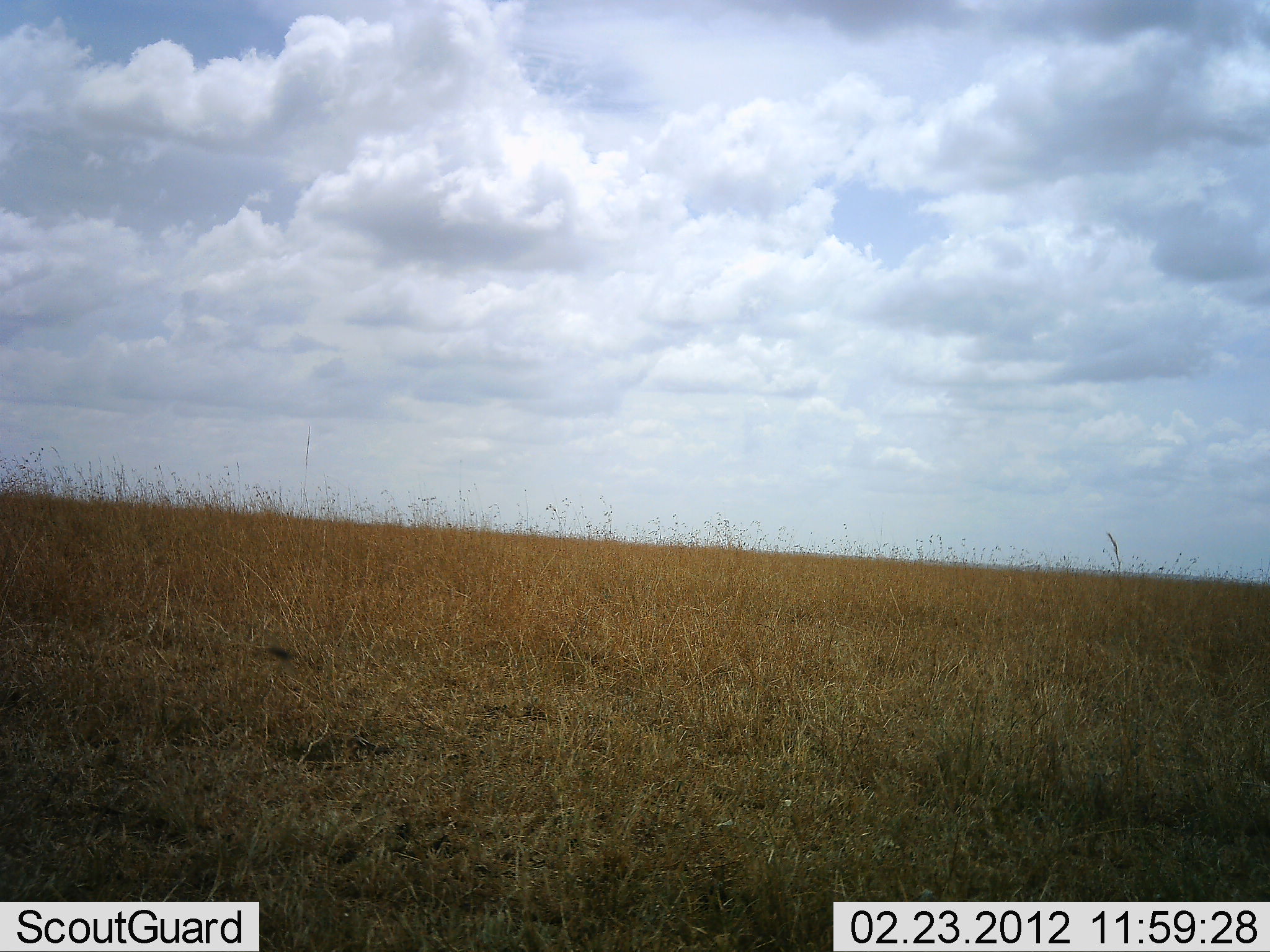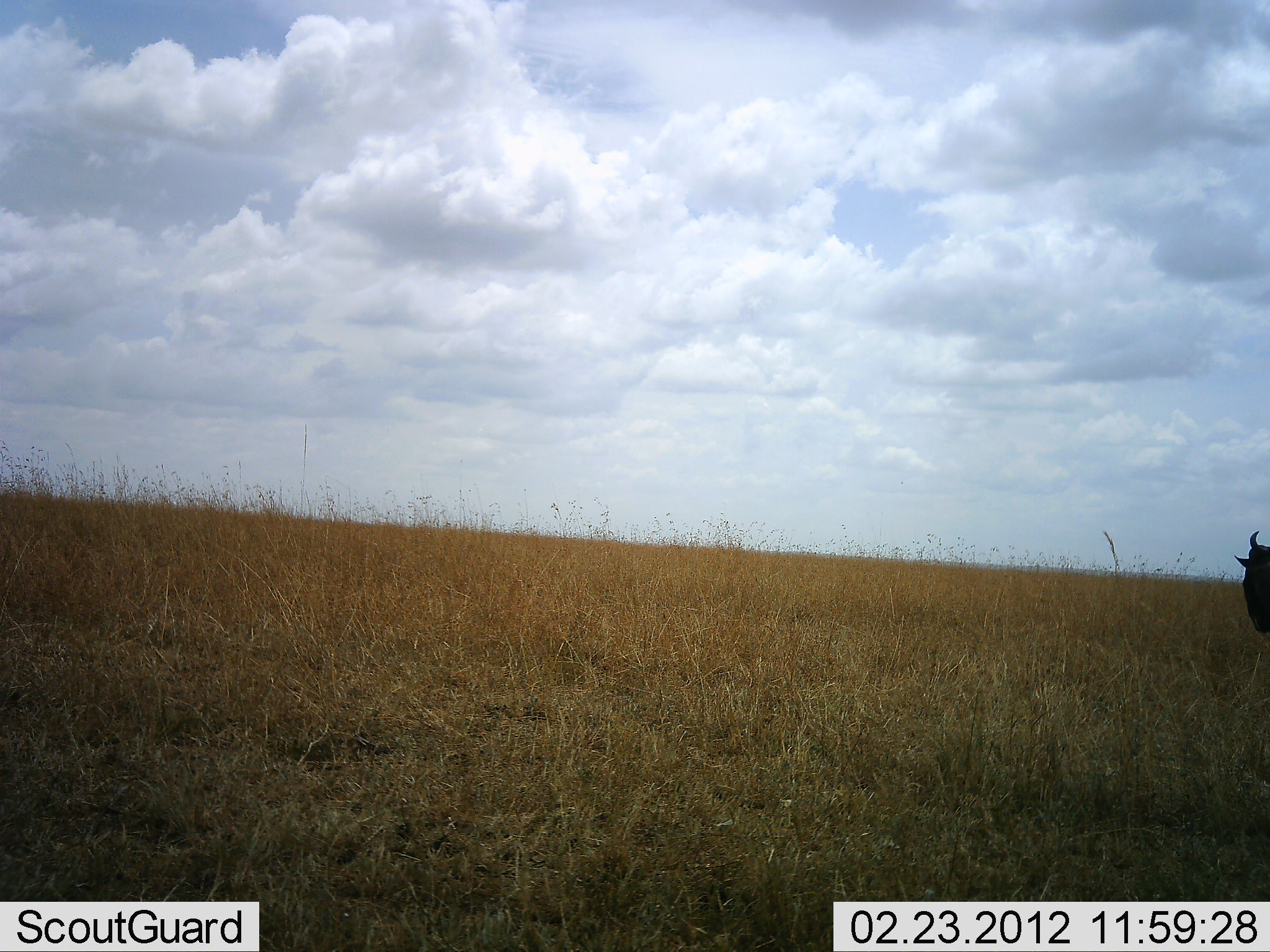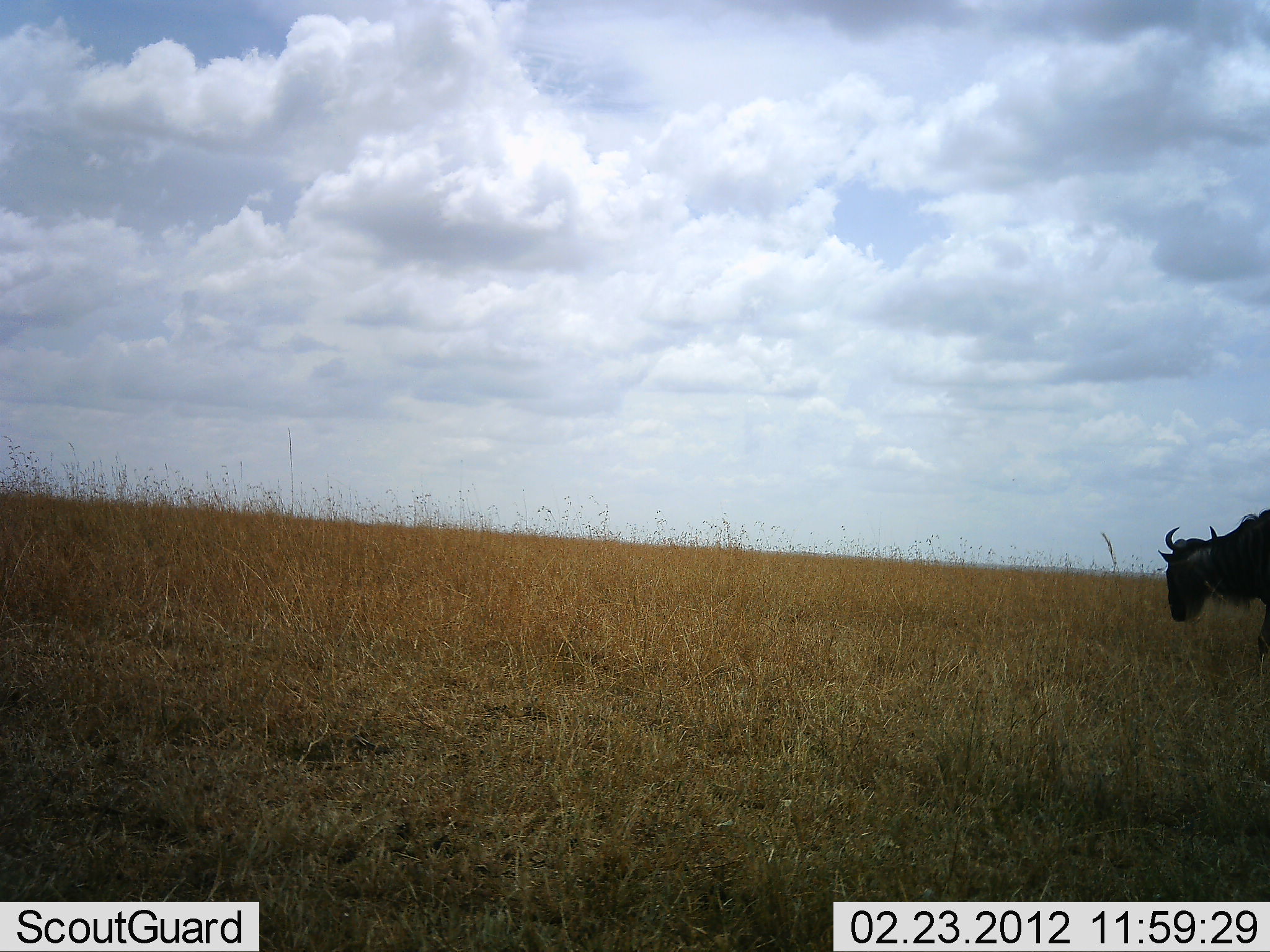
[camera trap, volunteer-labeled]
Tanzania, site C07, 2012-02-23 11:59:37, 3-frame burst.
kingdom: Animalia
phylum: Chordata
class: Mammalia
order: Artiodactyla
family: Bovidae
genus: Connochaetes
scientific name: Connochaetes taurinus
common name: blue wildebeest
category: wildebeest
Wildebeest (blue wildebeest) (Connochaetes taurinus), count 1. Behavior (volunteer vote fractions): standing 0%, resting 0%, moving 93%, interacting 0%. Young present (vote fraction): 0%. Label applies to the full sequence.